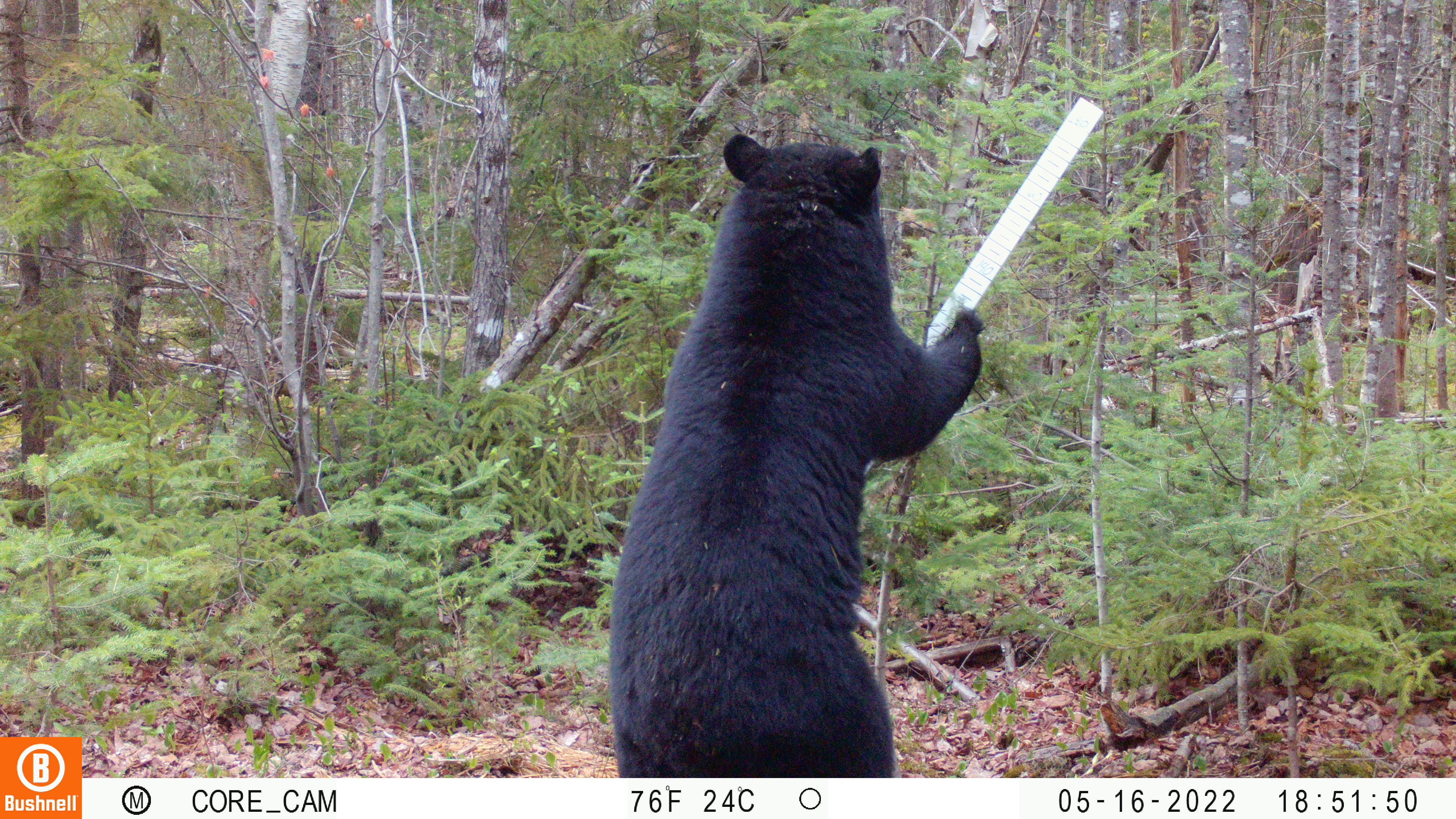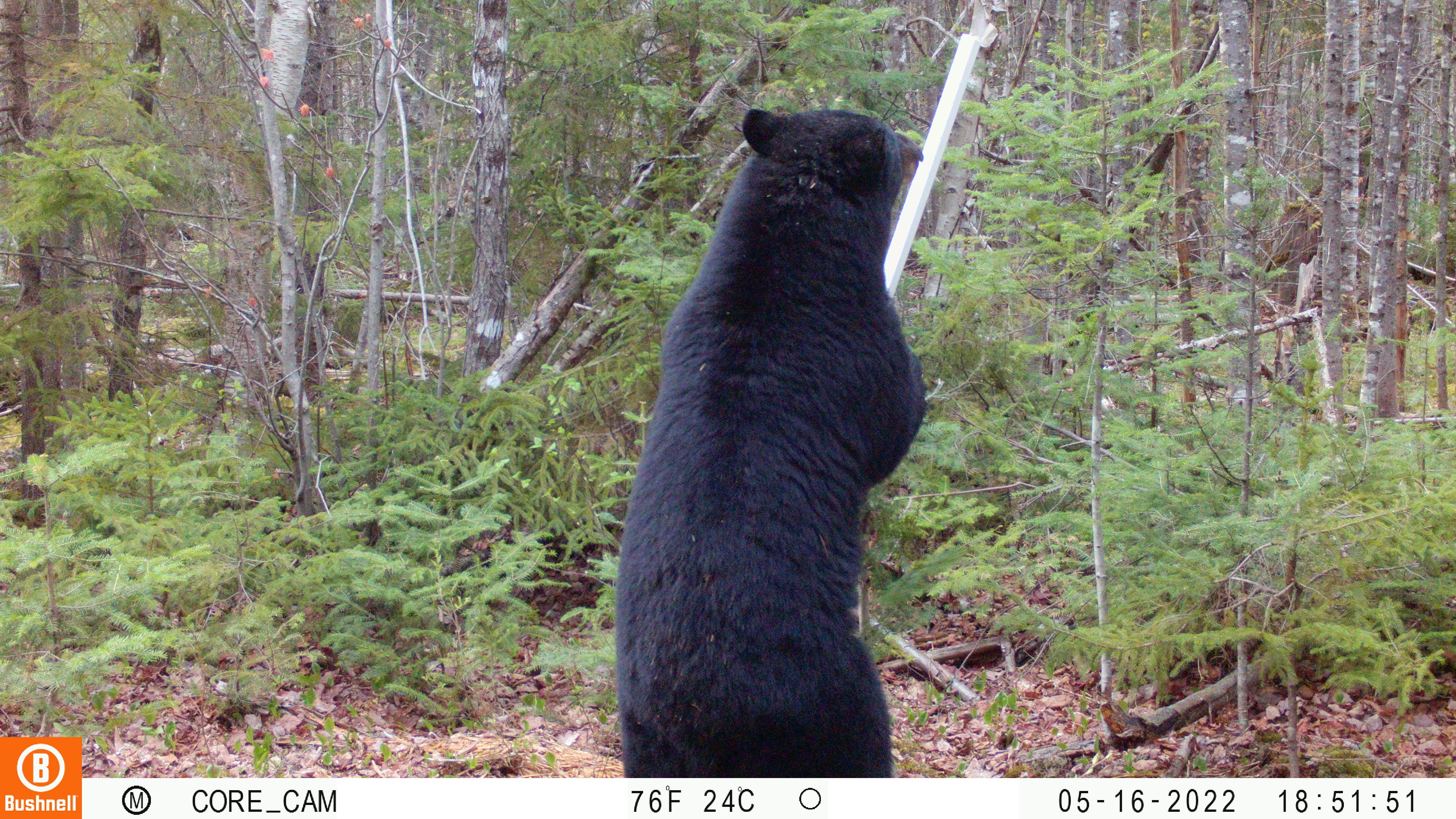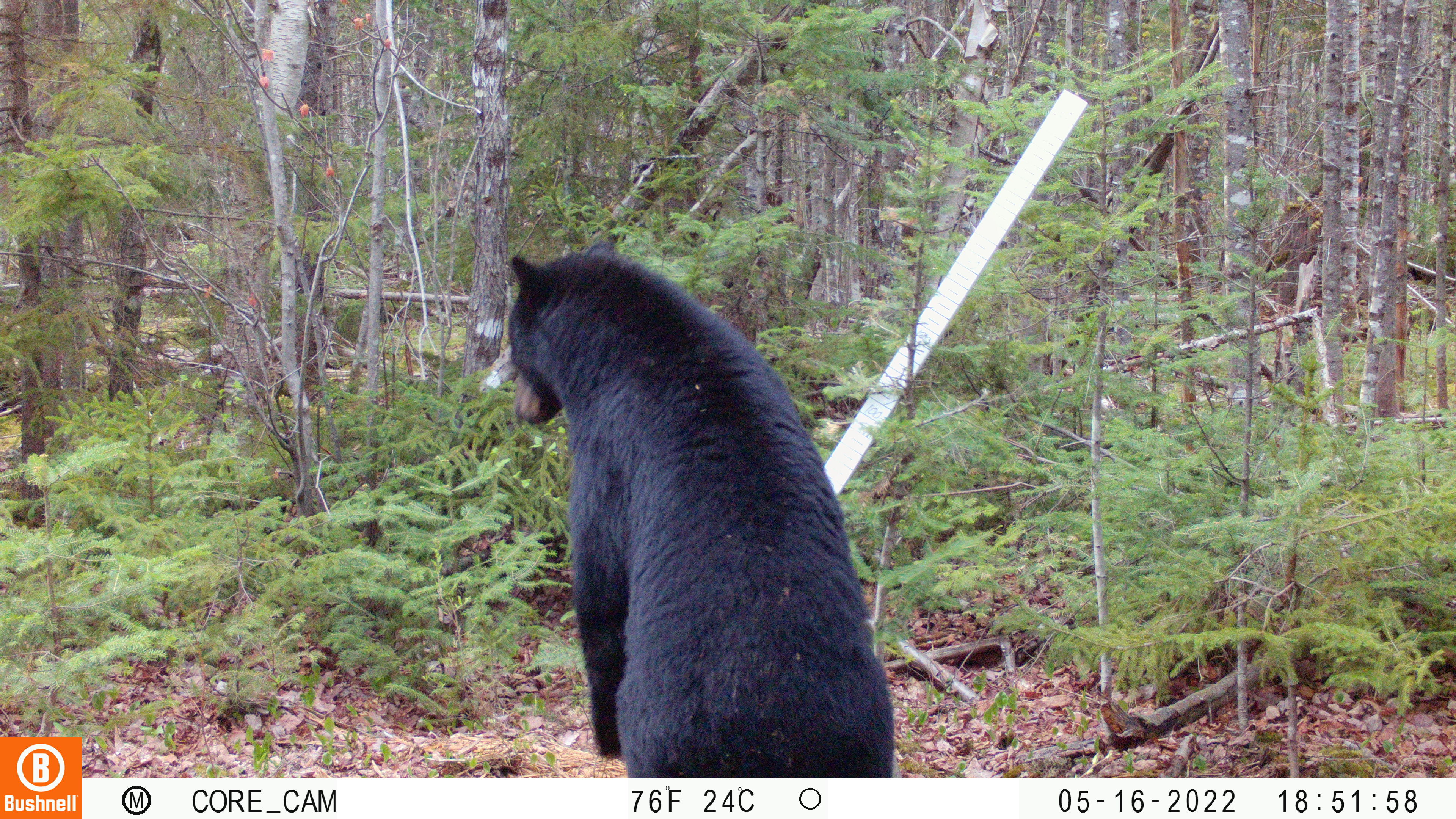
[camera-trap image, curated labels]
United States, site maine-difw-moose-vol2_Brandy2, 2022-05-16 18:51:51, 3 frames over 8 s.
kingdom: Animalia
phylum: Chordata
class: Mammalia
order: Carnivora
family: Ursidae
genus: Ursus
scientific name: Ursus americanus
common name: black bear